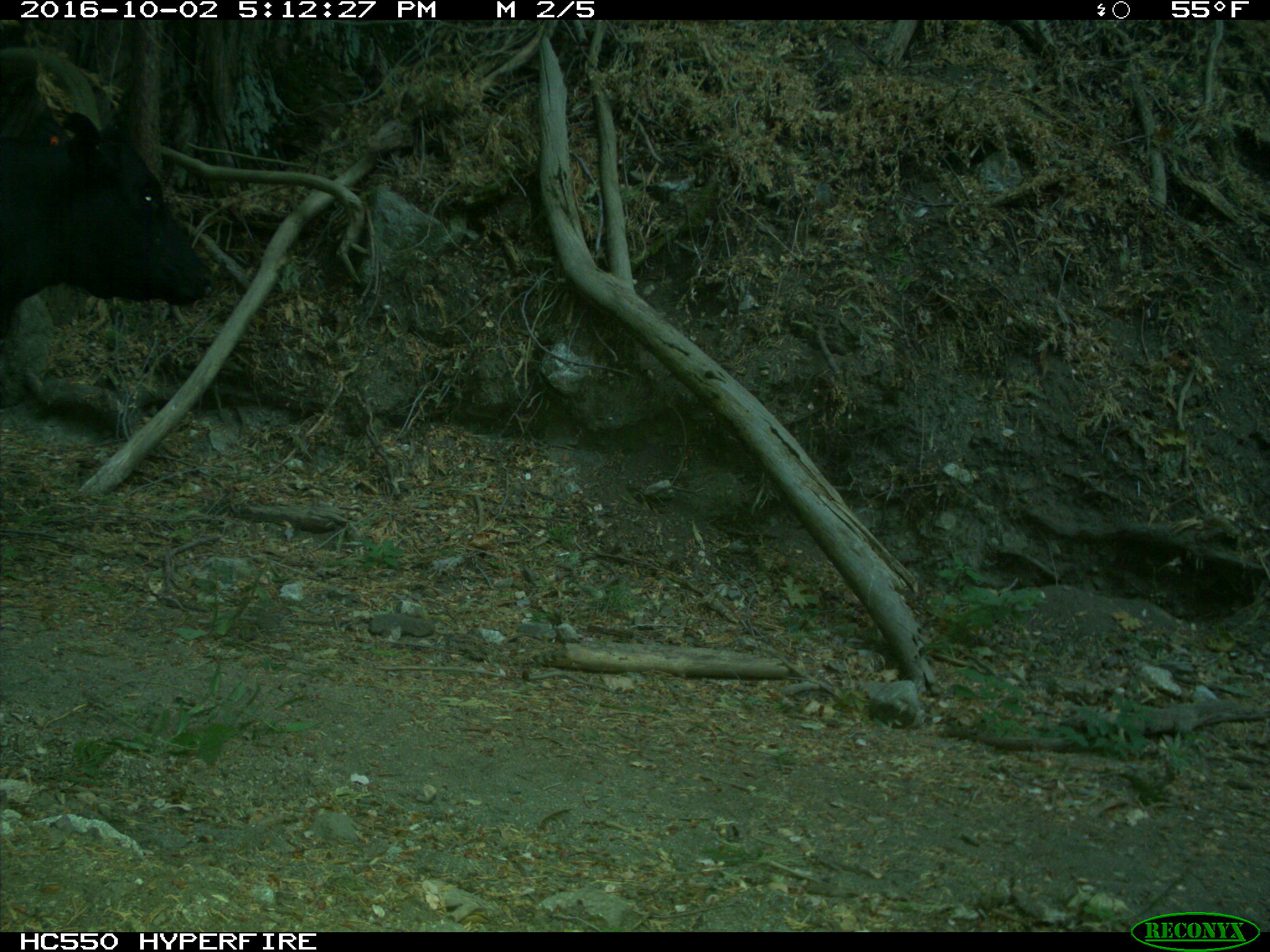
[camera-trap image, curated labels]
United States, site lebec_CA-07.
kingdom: Animalia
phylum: Chordata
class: Mammalia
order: Artiodactyla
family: Bovidae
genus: Bos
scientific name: Bos taurus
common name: domestic cow